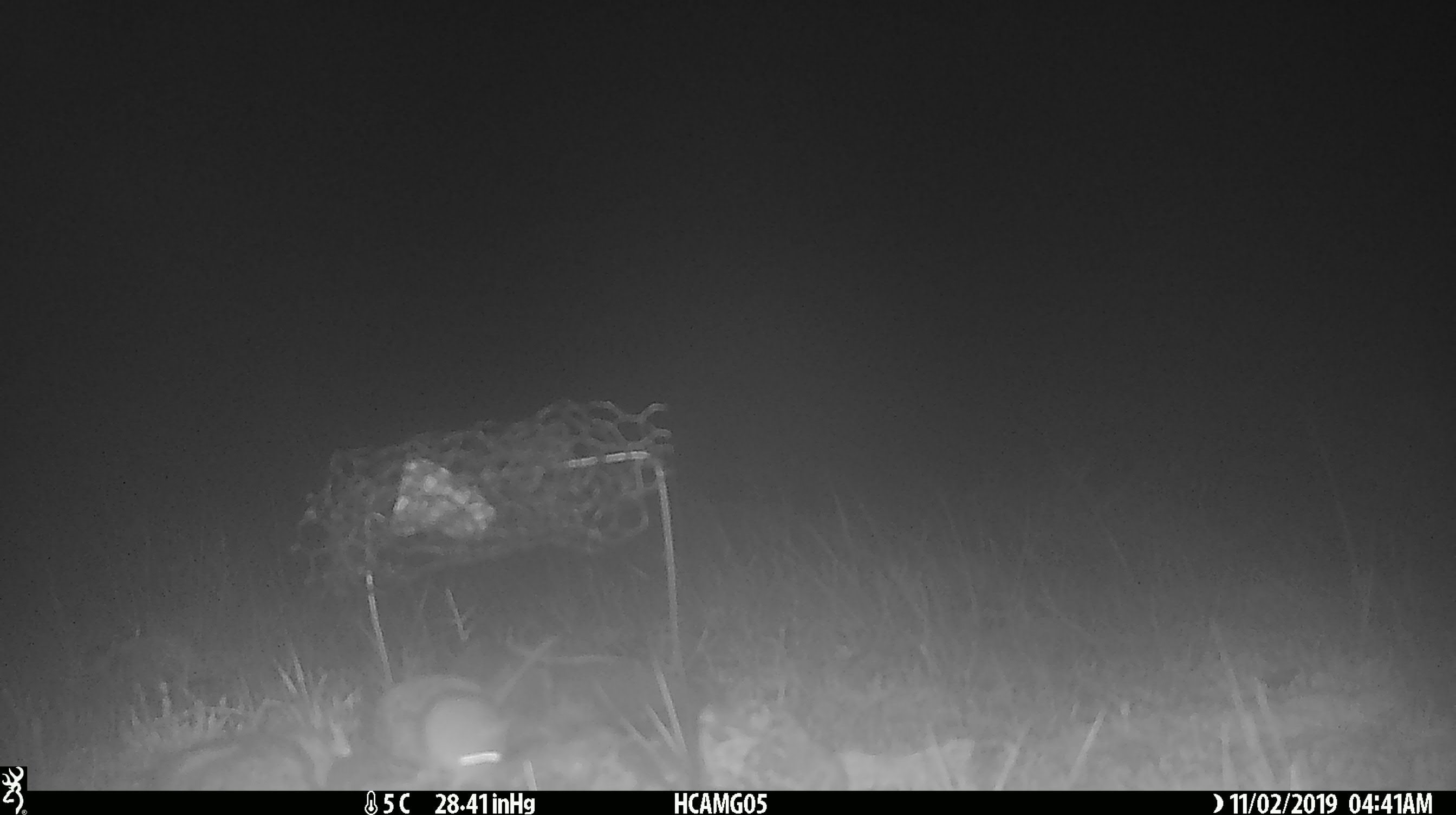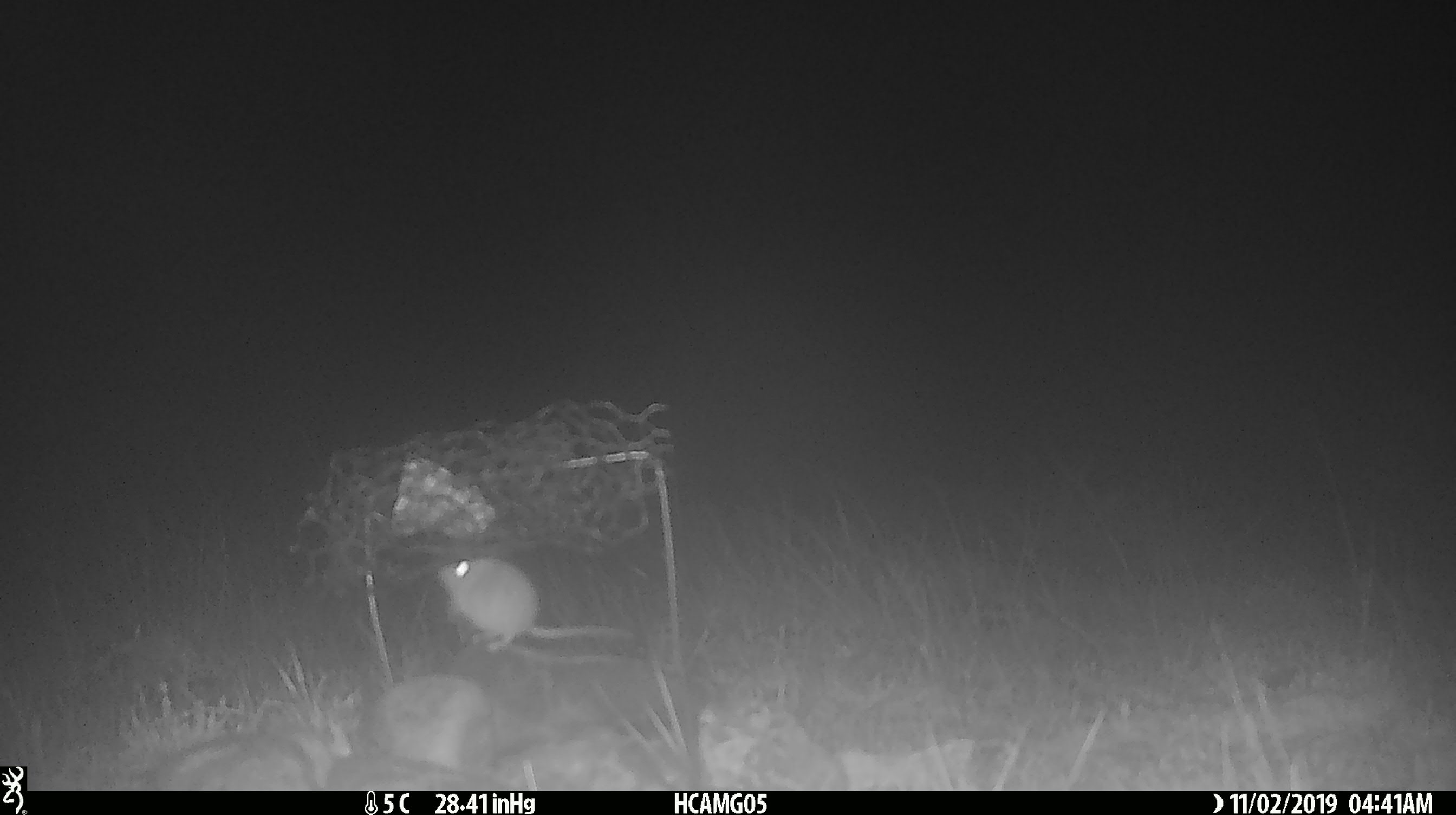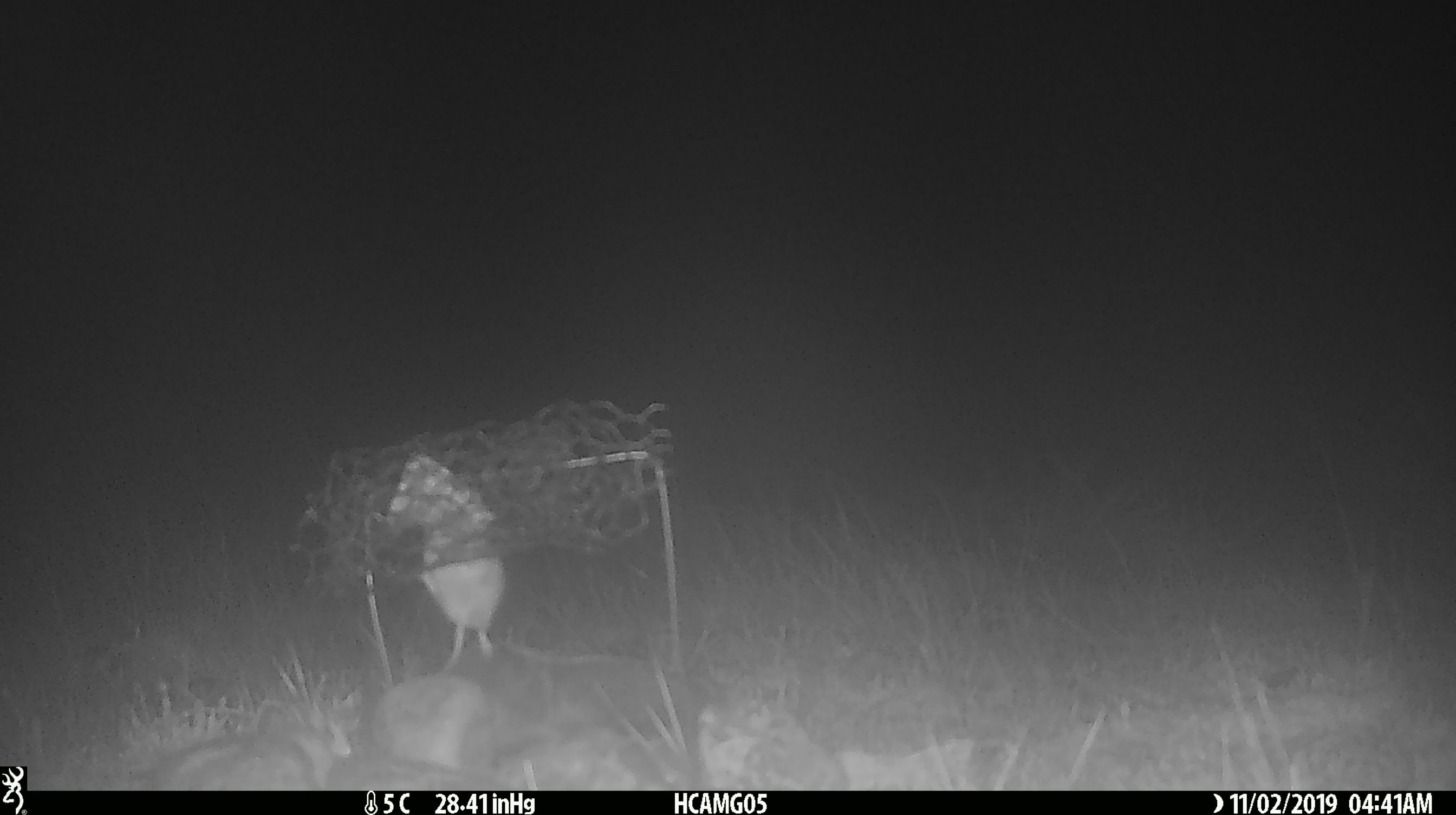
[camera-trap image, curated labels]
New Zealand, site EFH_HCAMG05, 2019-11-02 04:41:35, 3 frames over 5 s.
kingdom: Animalia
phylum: Chordata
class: Mammalia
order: Rodentia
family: Muridae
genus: Mus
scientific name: Mus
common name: mouse